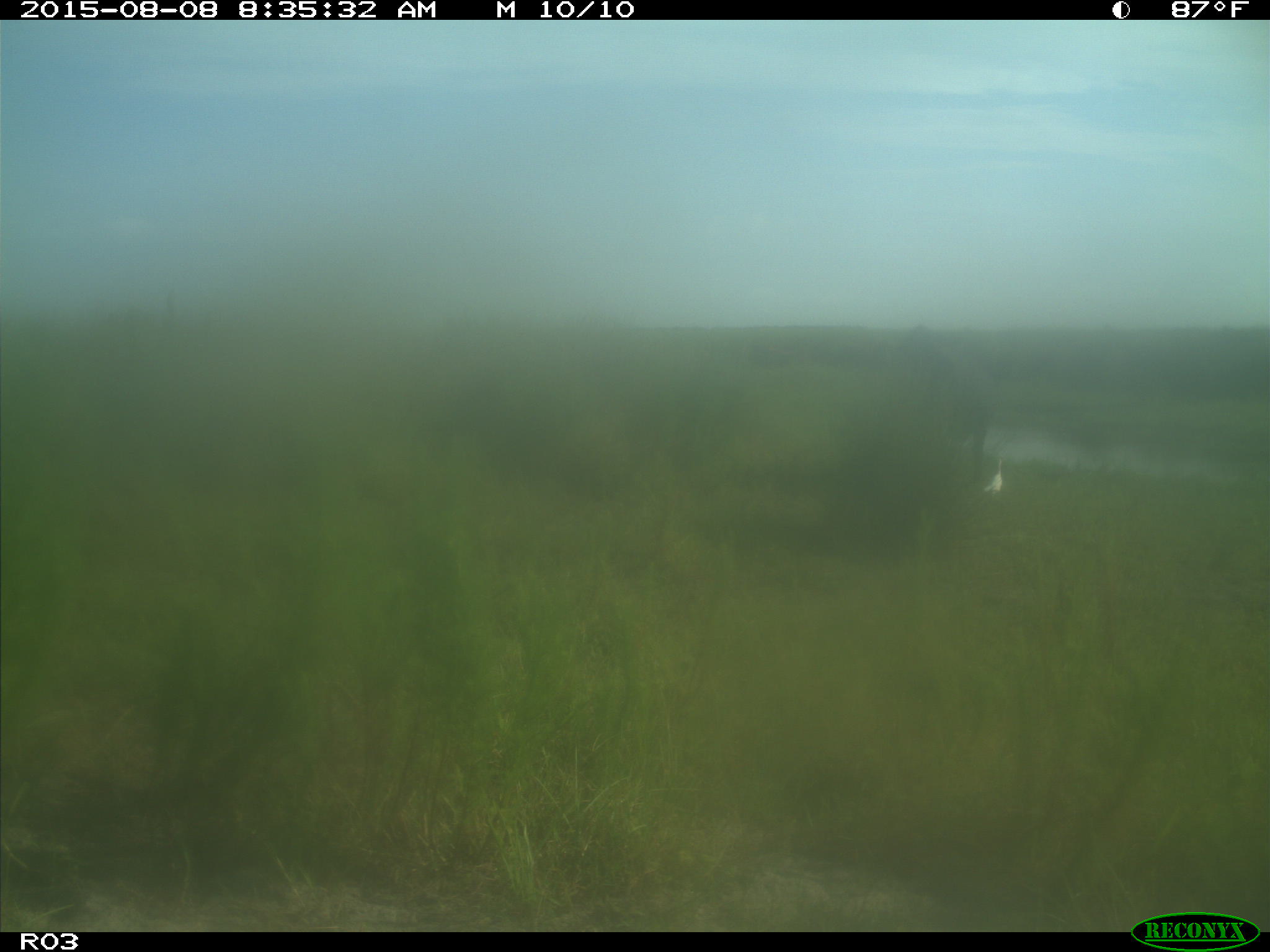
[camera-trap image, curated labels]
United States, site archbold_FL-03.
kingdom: Animalia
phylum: Chordata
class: Mammalia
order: Artiodactyla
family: Bovidae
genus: Bos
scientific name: Bos taurus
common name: domestic cow